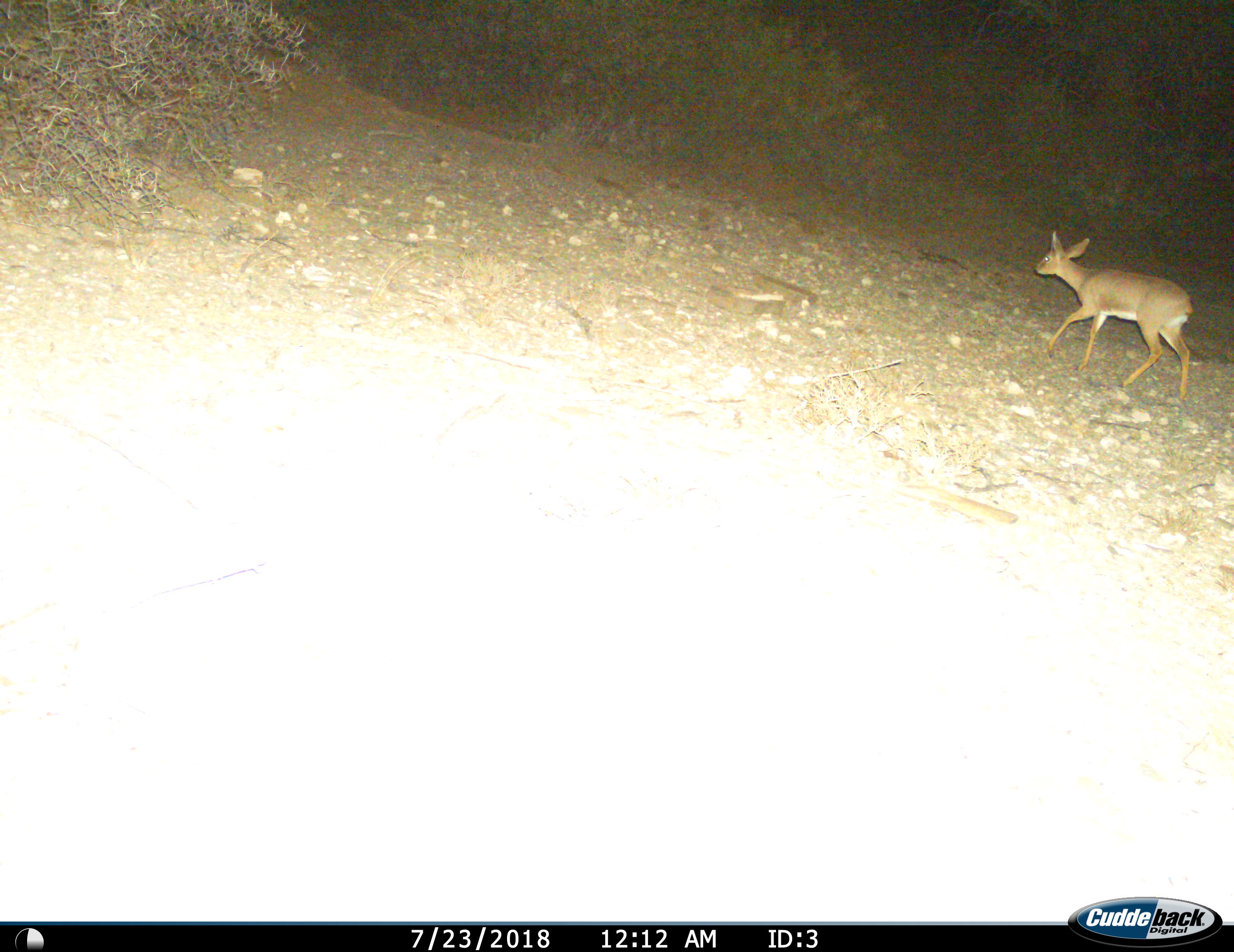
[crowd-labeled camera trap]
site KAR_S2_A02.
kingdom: Animalia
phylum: Chordata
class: Mammalia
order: Artiodactyla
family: Bovidae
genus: Raphicerus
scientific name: Raphicerus campestris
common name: steenbok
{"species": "steenbok (Raphicerus campestris)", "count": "1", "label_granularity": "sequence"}